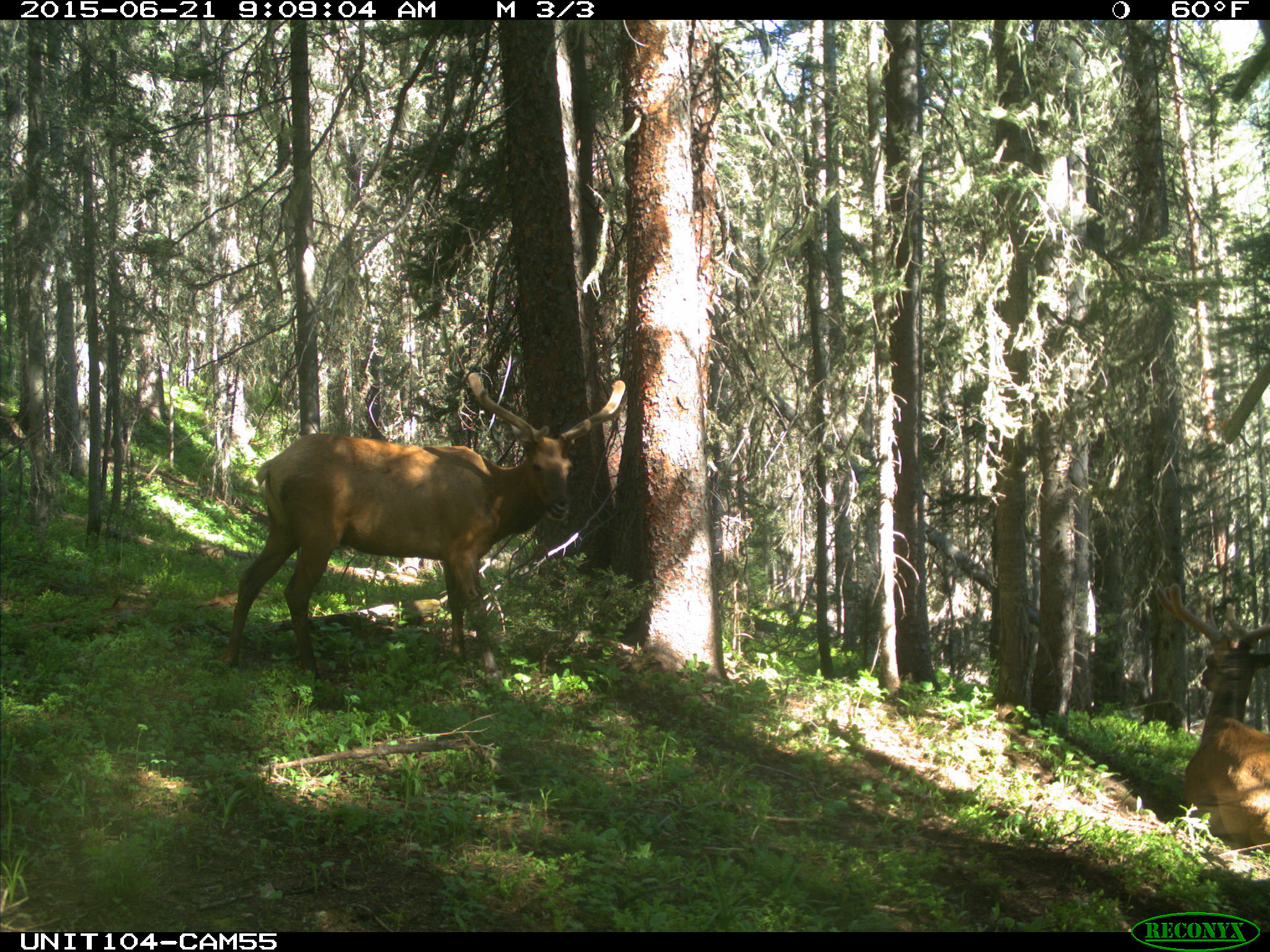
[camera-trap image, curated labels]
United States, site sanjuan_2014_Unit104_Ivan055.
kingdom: Animalia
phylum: Chordata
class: Mammalia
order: Artiodactyla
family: Cervidae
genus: Cervus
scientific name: Cervus elaphus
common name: red deer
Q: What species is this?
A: Cervus elaphus (red deer).